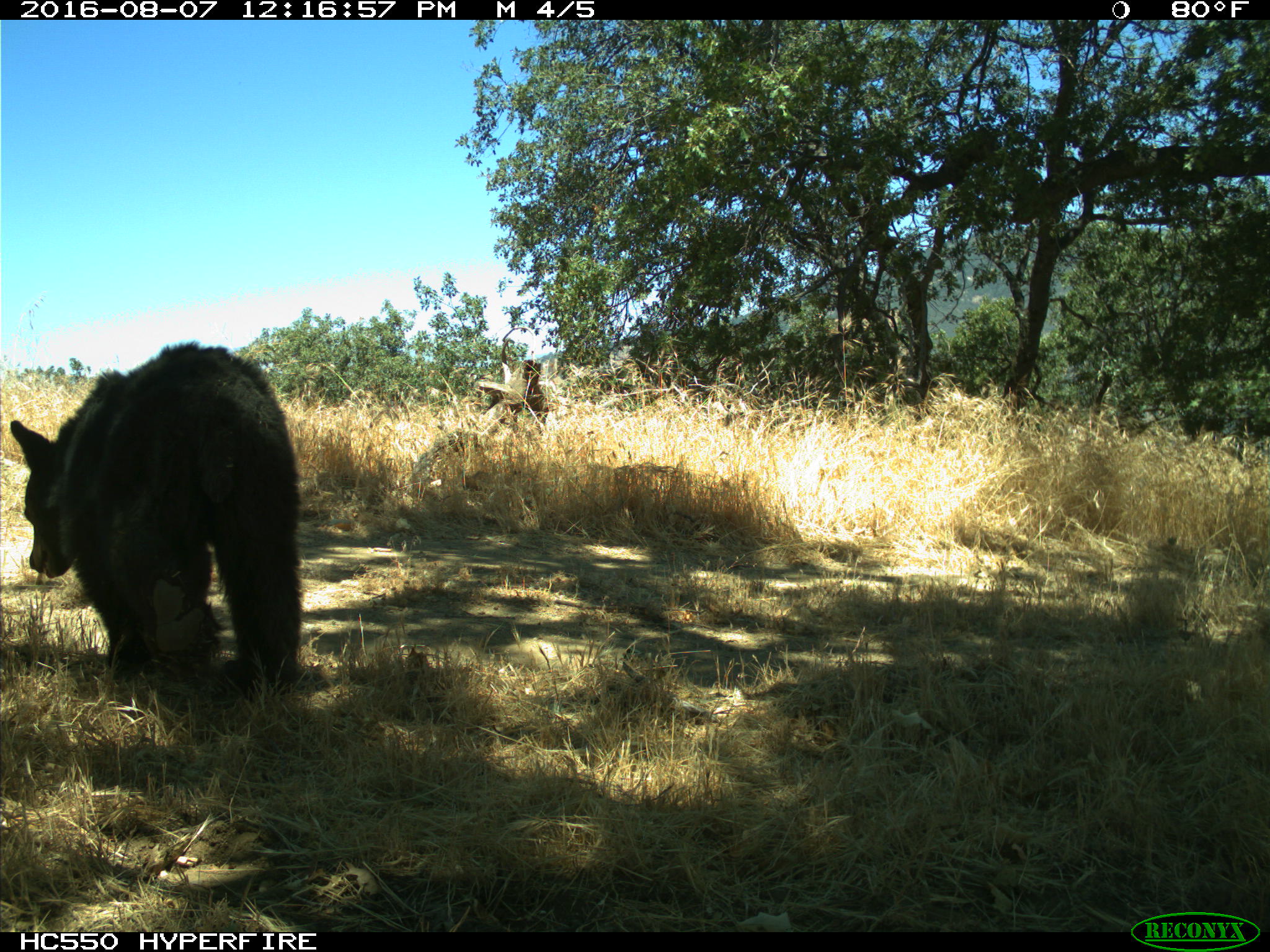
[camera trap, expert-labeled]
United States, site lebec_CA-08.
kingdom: Animalia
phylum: Chordata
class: Mammalia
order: Carnivora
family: Ursidae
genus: Ursus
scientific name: Ursus americanus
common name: american black bear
Ursus americanus (american black bear).